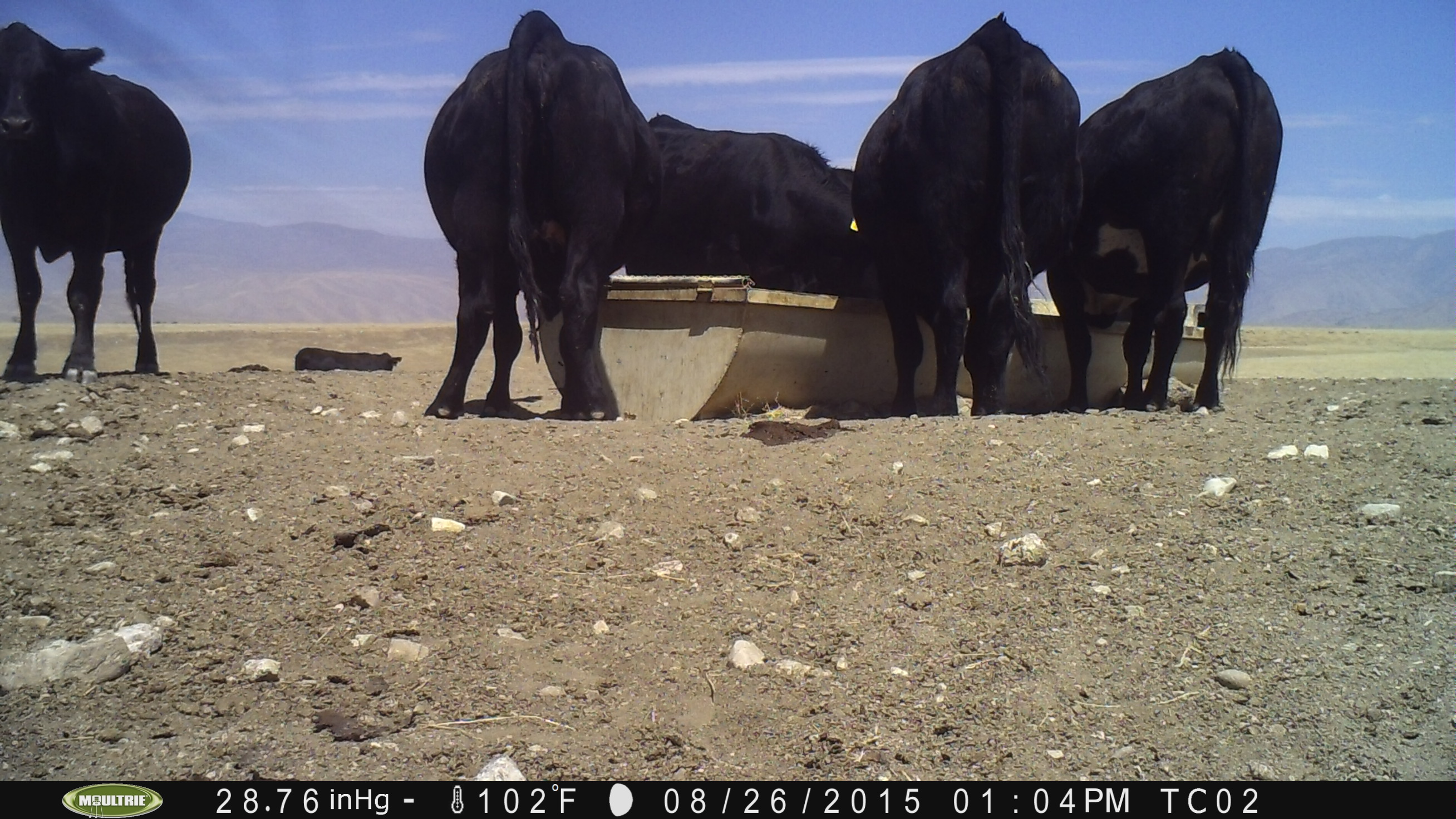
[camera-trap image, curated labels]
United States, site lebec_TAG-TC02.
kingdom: Animalia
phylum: Chordata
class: Mammalia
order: Artiodactyla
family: Bovidae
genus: Bos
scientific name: Bos taurus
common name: domestic cow